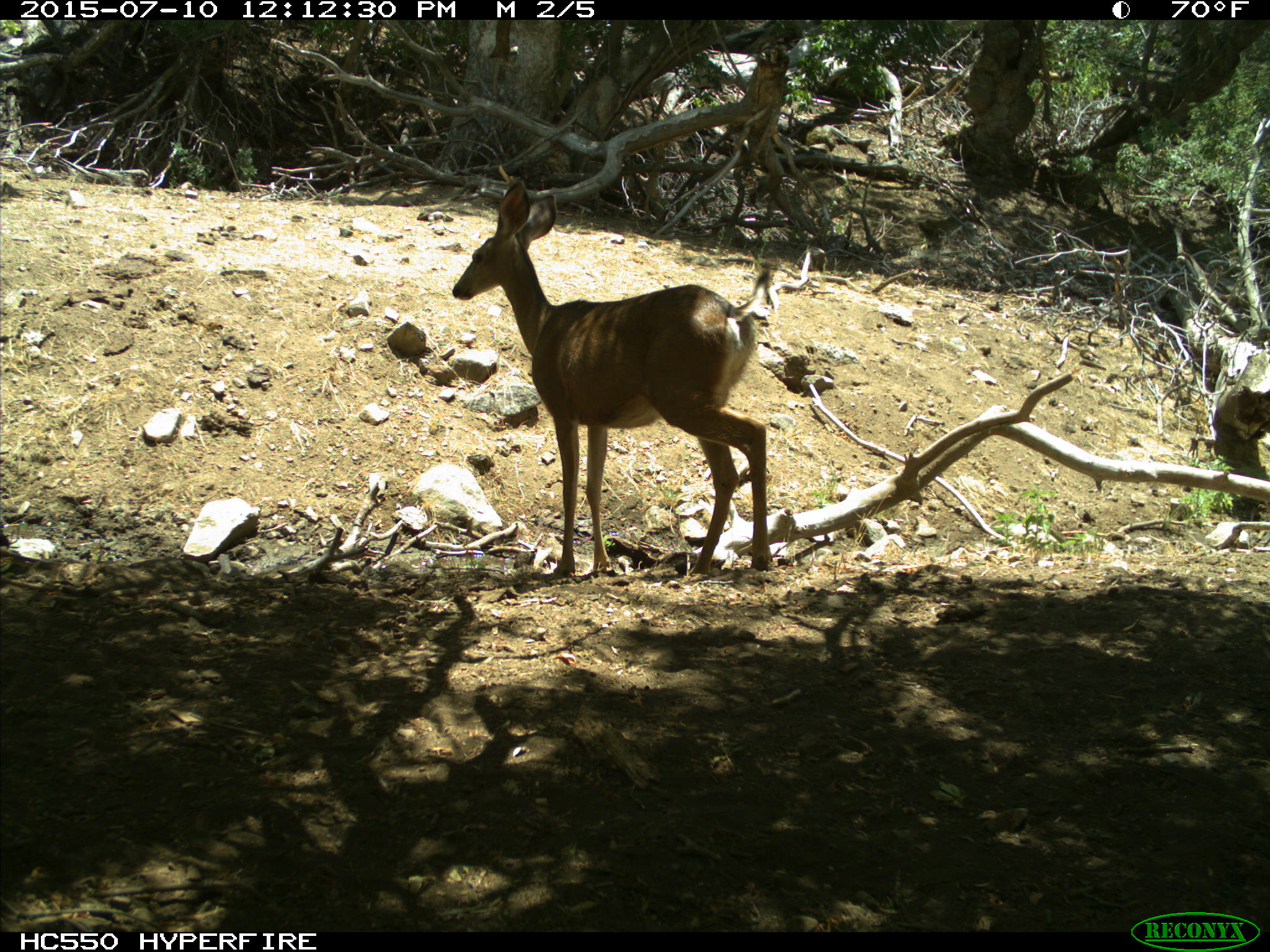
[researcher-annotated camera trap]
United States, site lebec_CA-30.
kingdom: Animalia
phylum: Chordata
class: Mammalia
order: Artiodactyla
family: Cervidae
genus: Odocoileus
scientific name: Odocoileus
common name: deer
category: unidentified deer